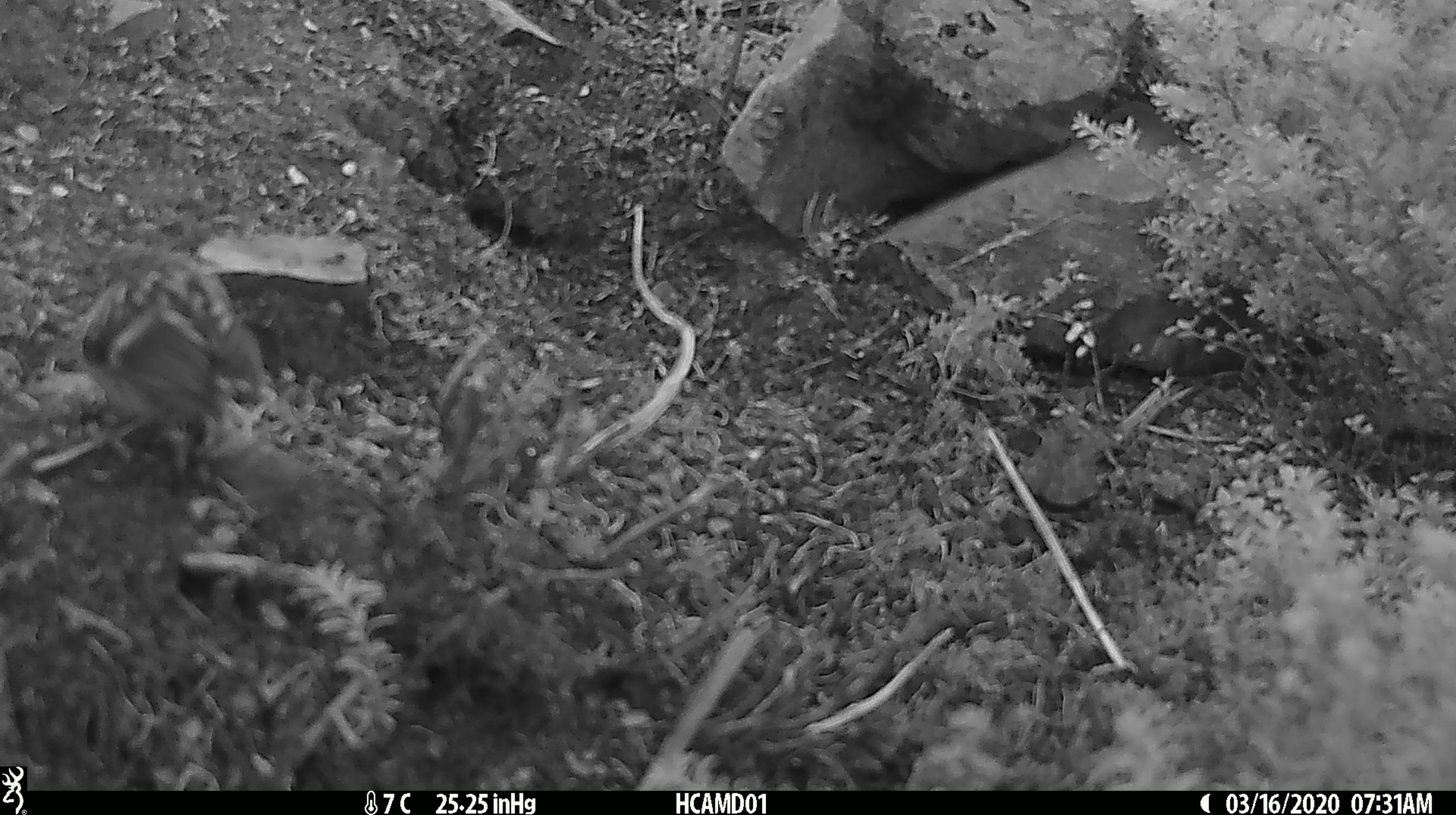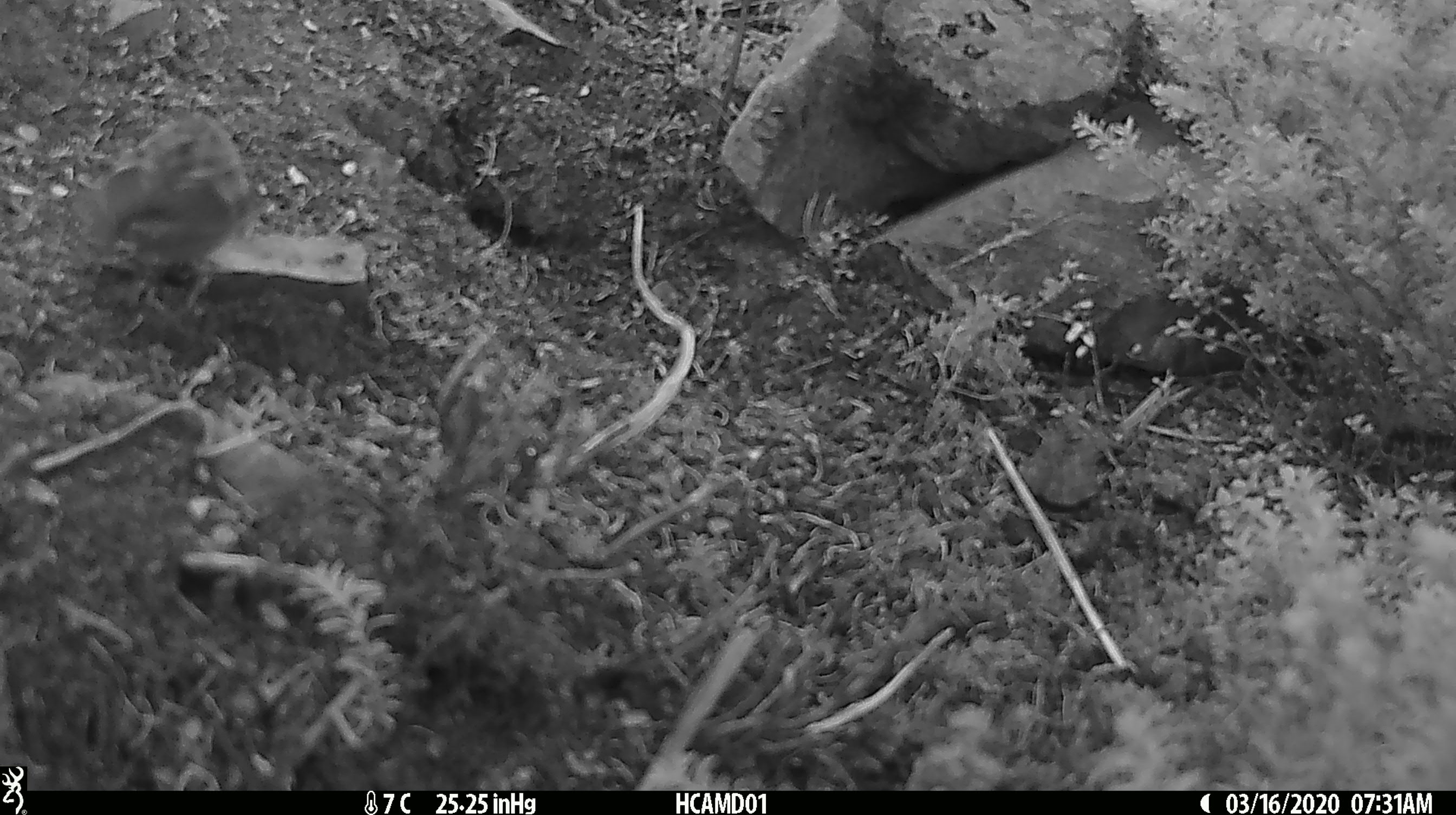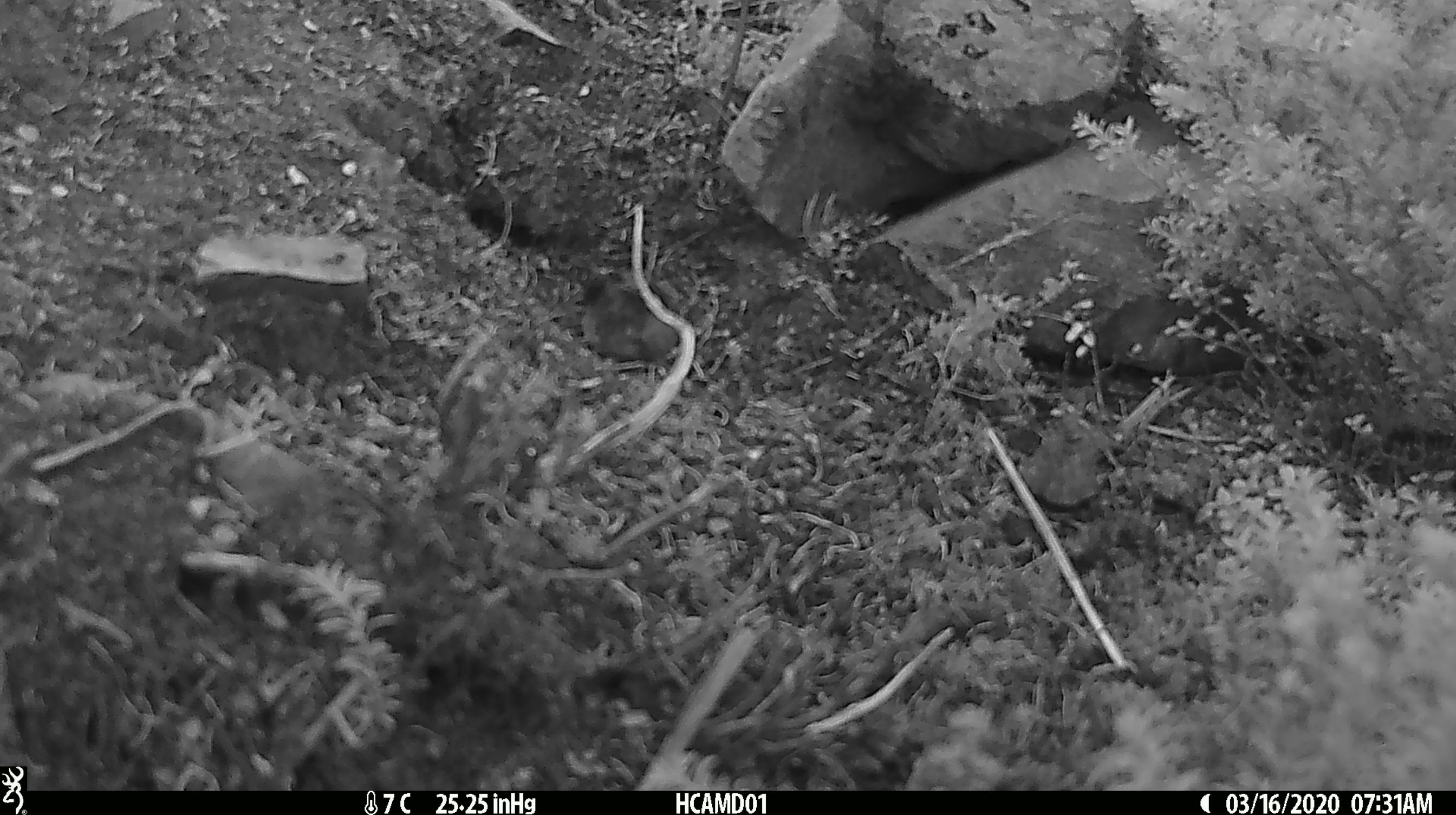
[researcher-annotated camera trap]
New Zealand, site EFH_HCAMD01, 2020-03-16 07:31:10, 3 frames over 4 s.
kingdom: Animalia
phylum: Chordata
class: Aves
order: Passeriformes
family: Acanthisittidae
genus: Acanthisitta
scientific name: Acanthisitta chloris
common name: rifleman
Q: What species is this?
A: Rifleman (Acanthisitta chloris).